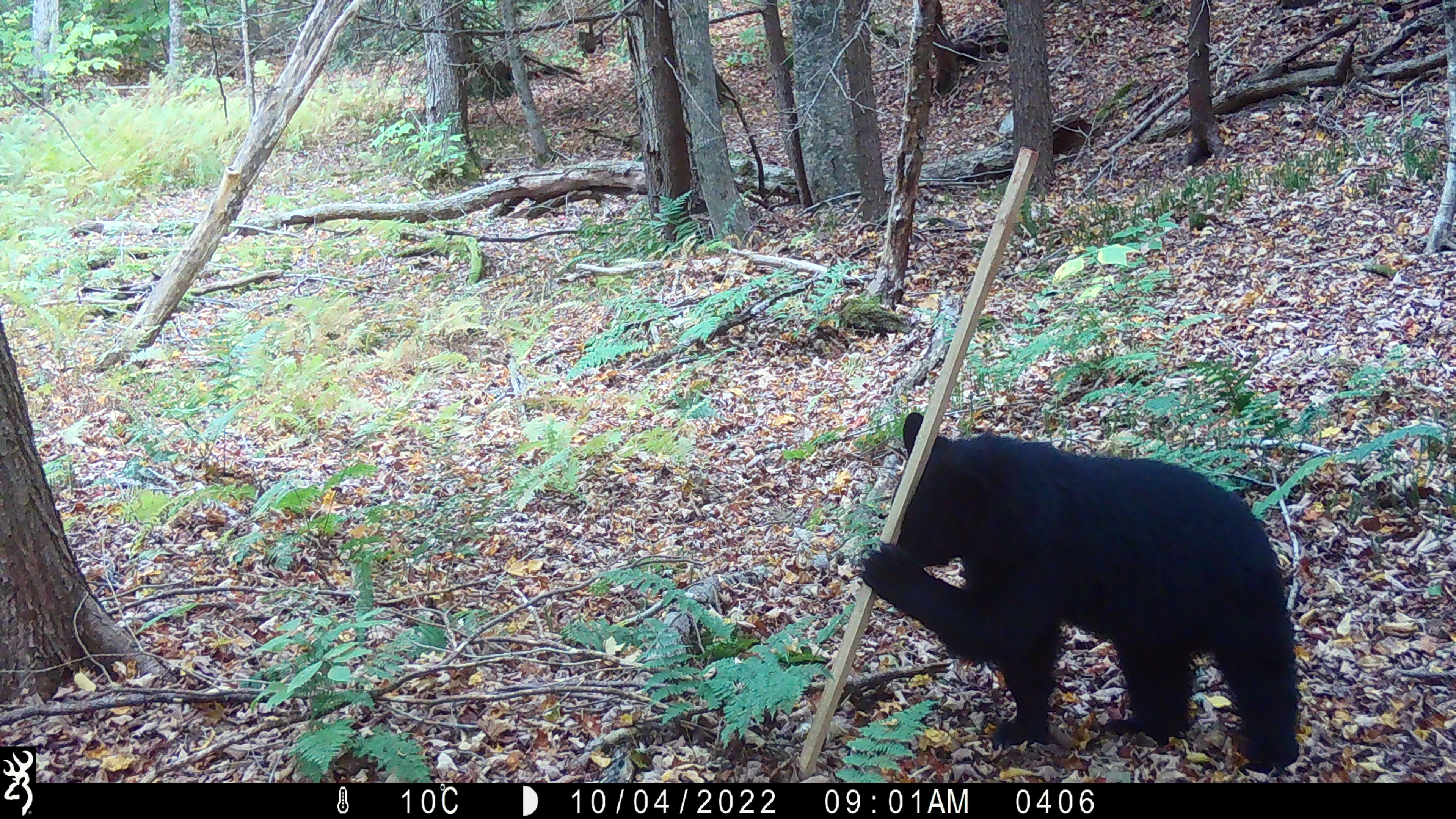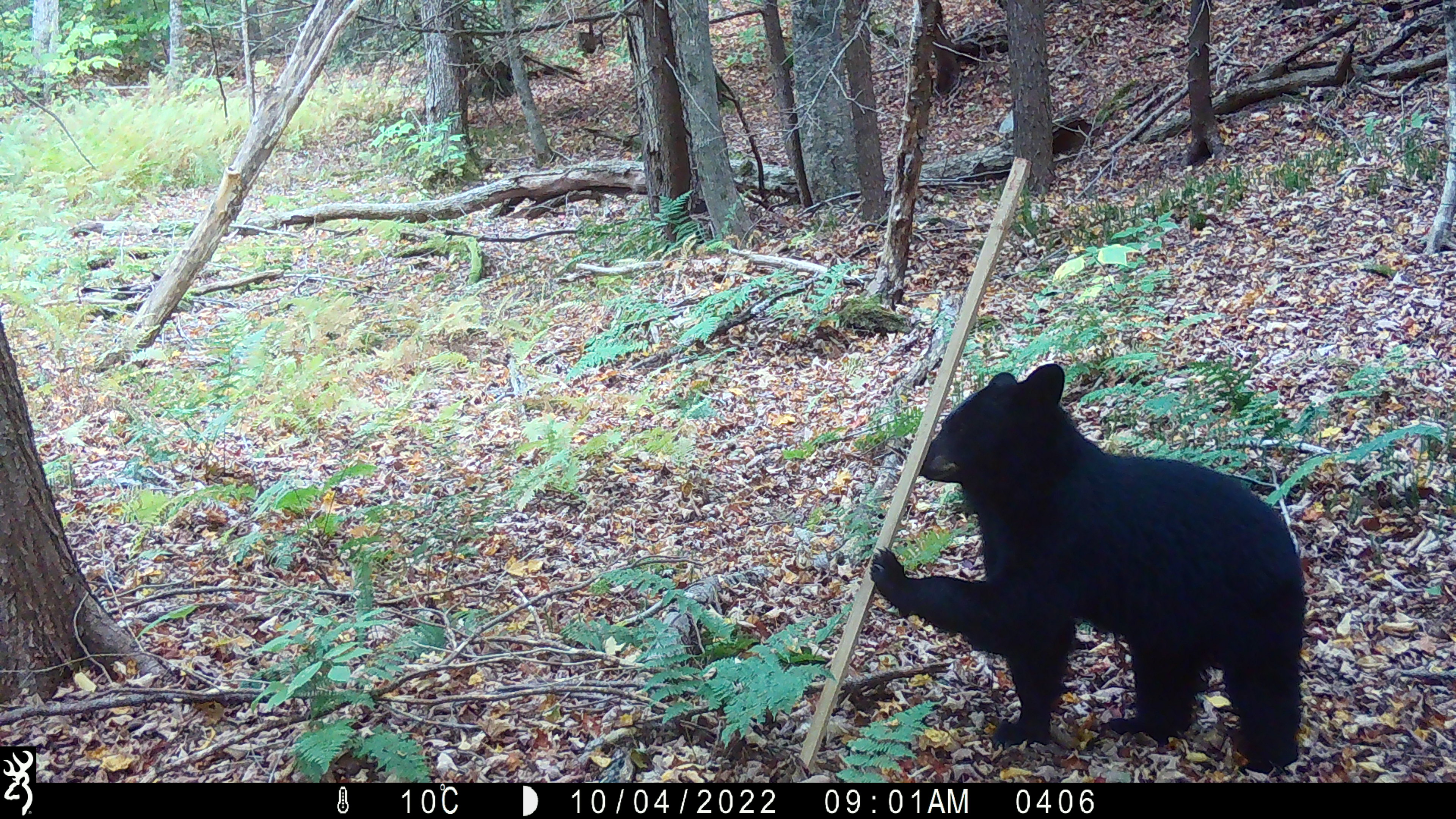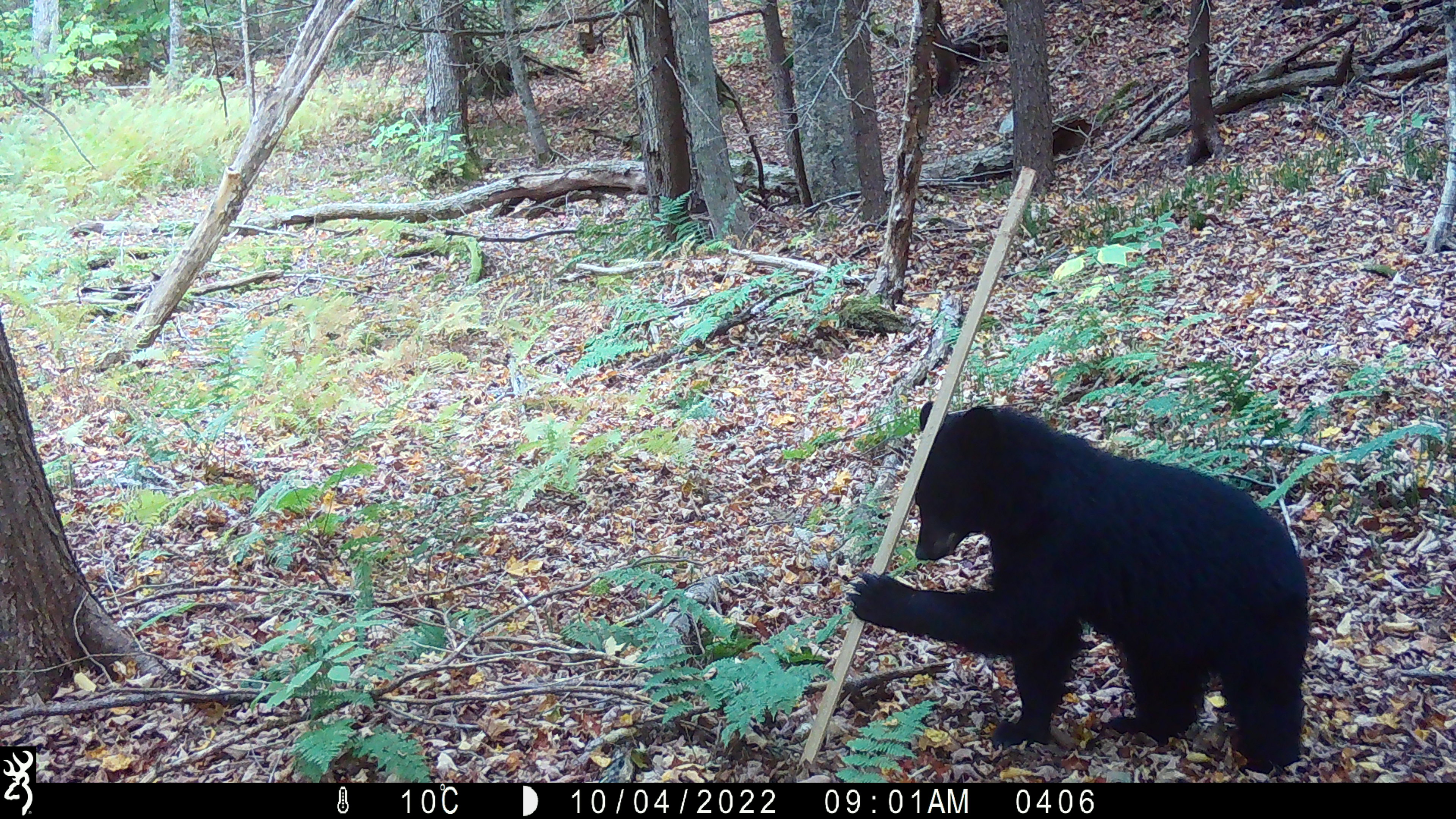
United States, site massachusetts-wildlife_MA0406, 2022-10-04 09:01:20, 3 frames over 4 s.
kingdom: Animalia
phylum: Chordata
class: Mammalia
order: Carnivora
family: Ursidae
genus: Ursus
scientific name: Ursus americanus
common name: black bear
Black bear (Ursus americanus).